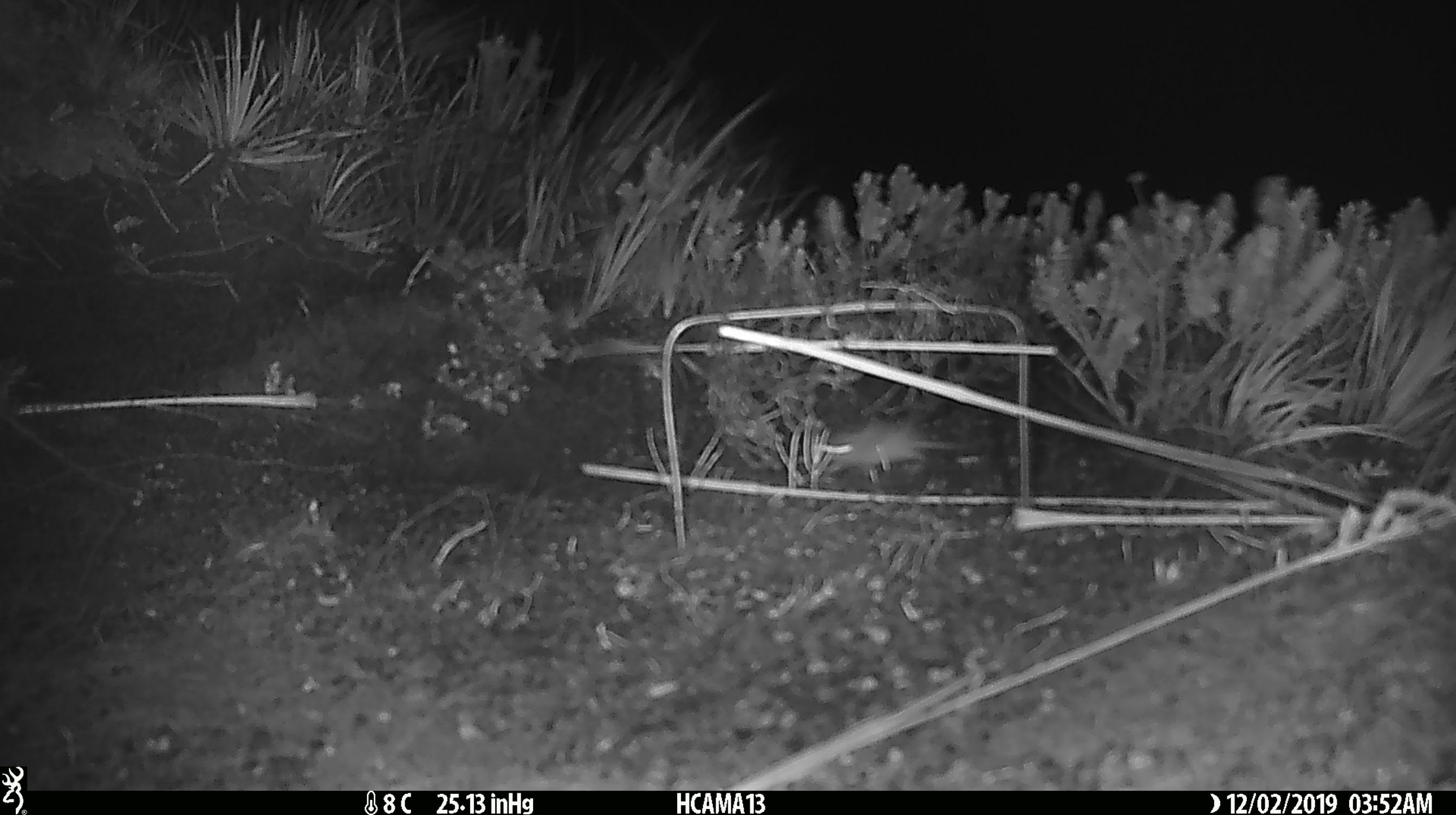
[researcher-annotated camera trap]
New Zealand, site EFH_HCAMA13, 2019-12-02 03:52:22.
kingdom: Animalia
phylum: Chordata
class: Mammalia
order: Rodentia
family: Muridae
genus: Mus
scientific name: Mus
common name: mouse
Mouse (Mus).